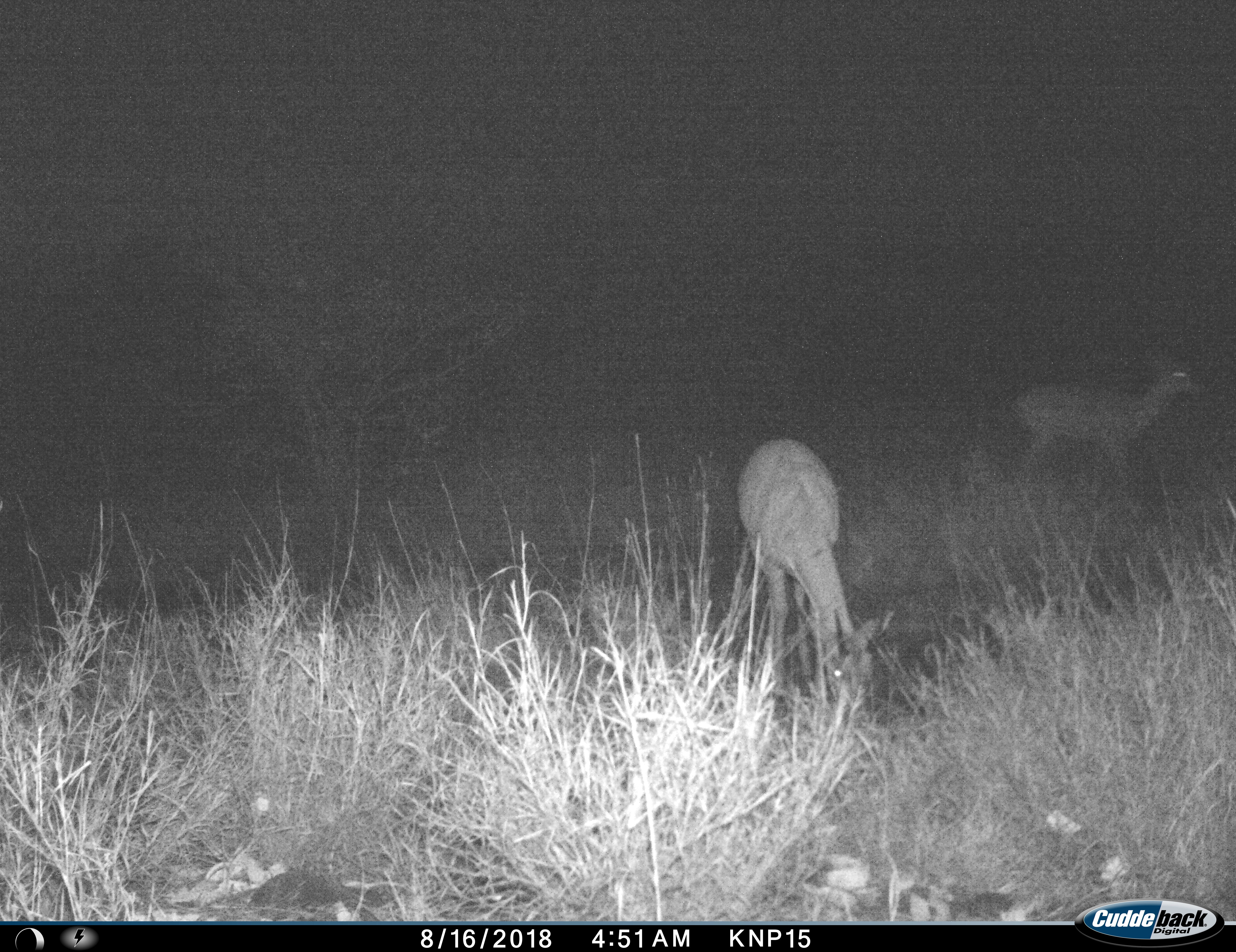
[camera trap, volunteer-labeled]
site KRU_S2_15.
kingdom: Animalia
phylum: Chordata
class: Mammalia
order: Artiodactyla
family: Bovidae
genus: Aepyceros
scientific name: Aepyceros melampus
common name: impala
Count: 2.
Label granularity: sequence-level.